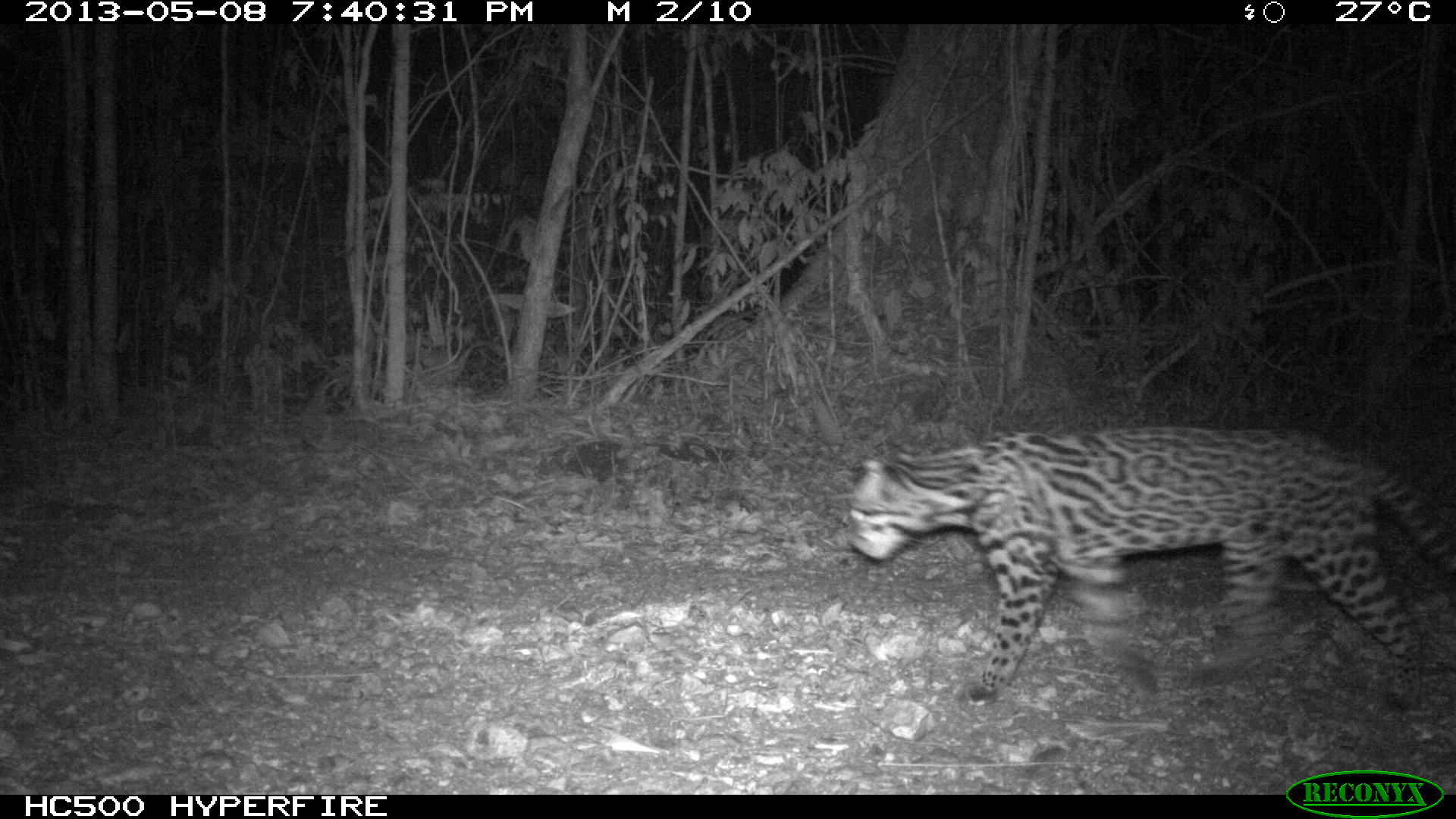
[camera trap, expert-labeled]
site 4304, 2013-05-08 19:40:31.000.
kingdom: Animalia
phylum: Chordata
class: Mammalia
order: Carnivora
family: Felidae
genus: Leopardus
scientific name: Leopardus pardalis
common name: ocelot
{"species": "Leopardus pardalis (ocelot)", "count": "1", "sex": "female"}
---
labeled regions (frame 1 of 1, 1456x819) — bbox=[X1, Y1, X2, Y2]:
leopardus pardalis: bbox=[843, 423, 1456, 710]